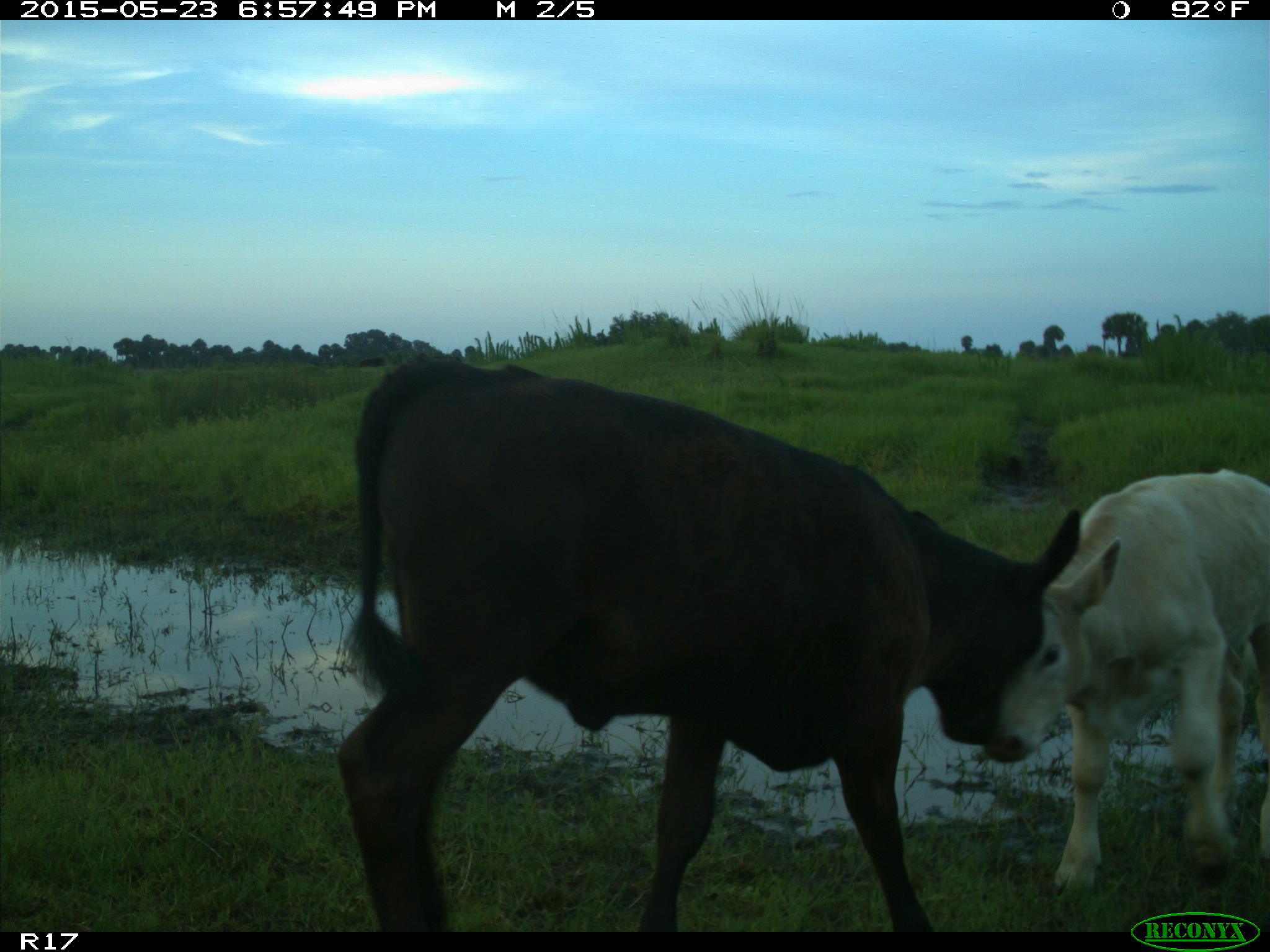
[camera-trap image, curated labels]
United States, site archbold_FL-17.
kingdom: Animalia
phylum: Chordata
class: Mammalia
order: Artiodactyla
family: Bovidae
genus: Bos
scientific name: Bos taurus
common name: domestic cow